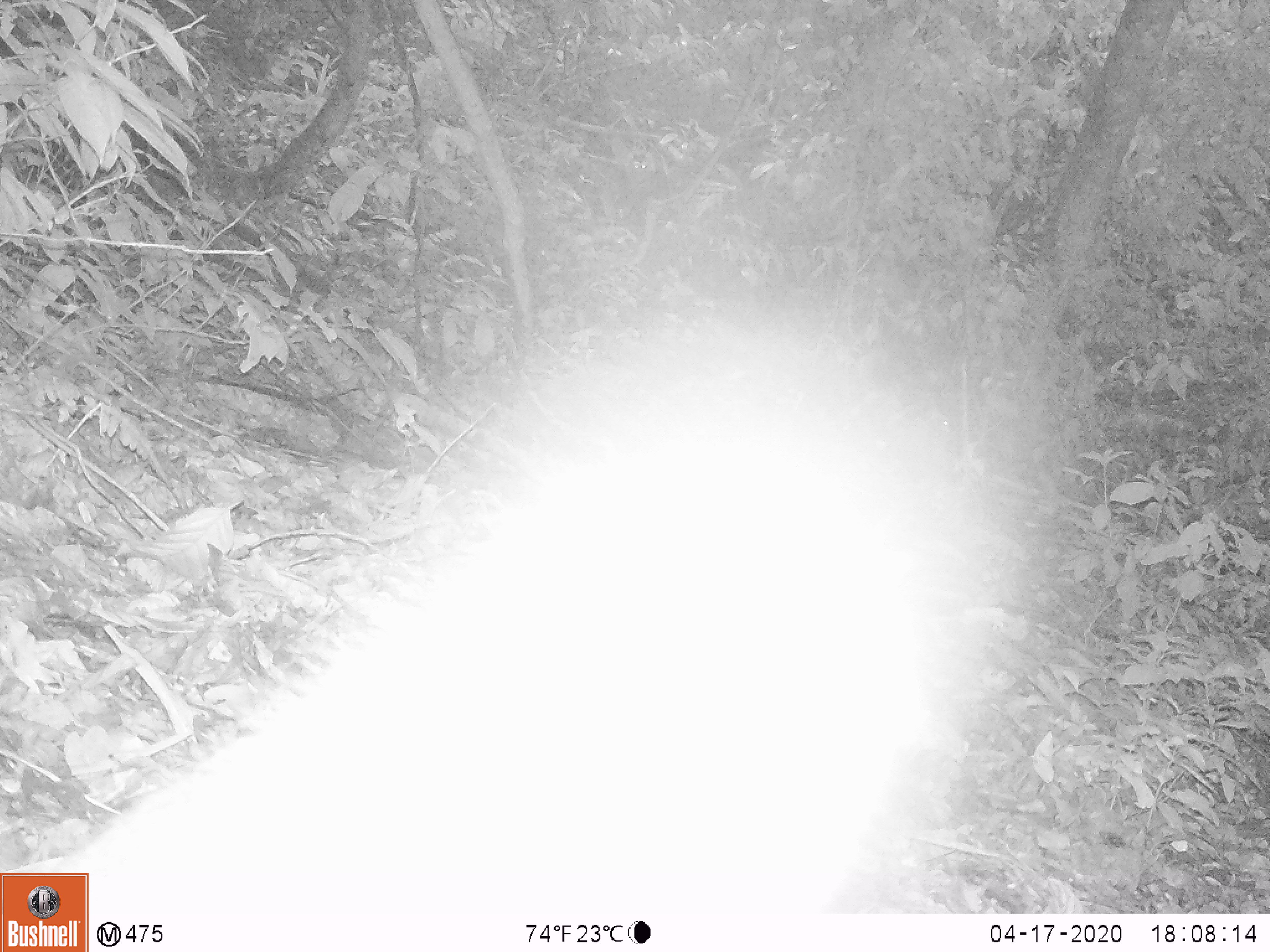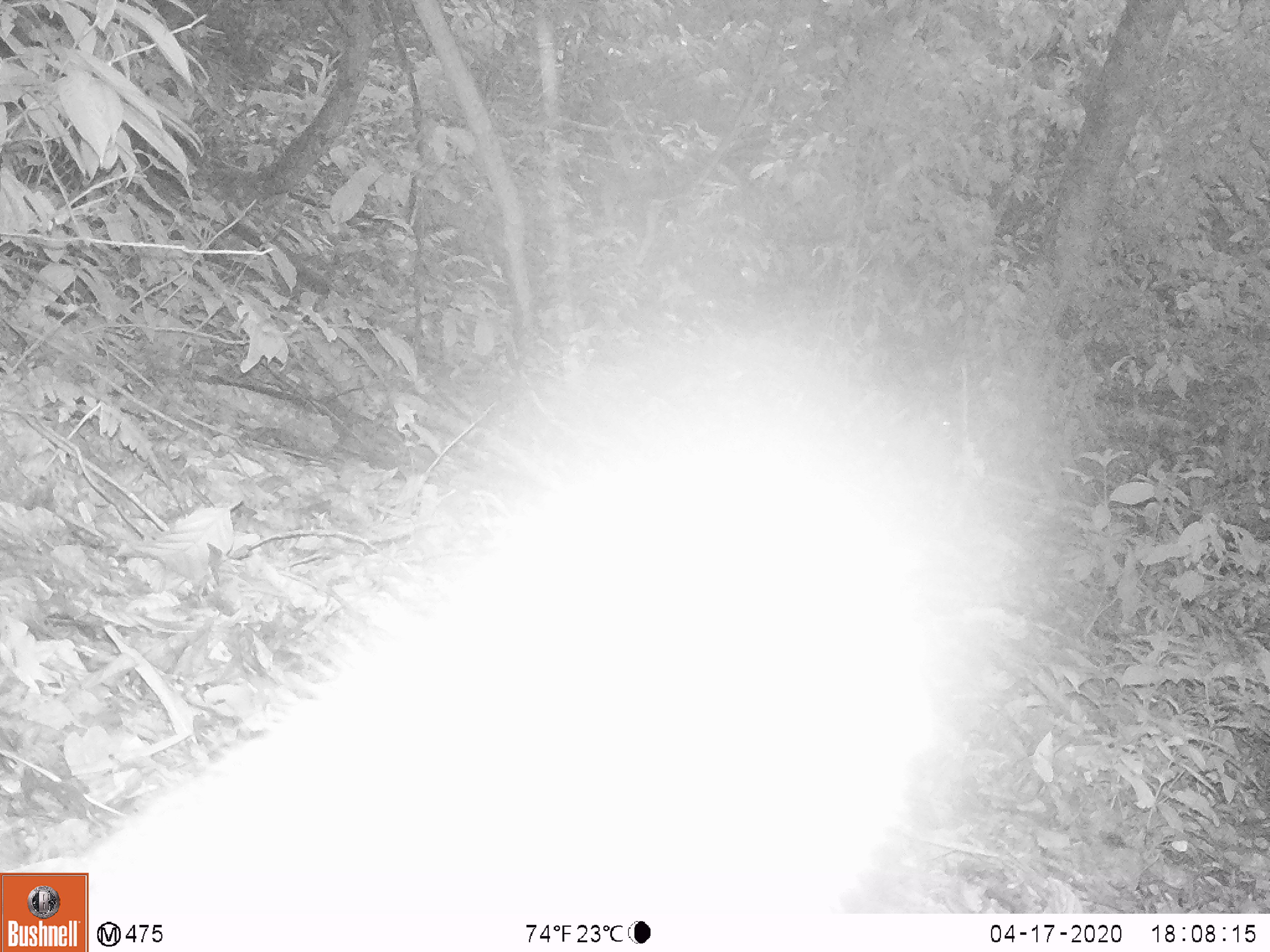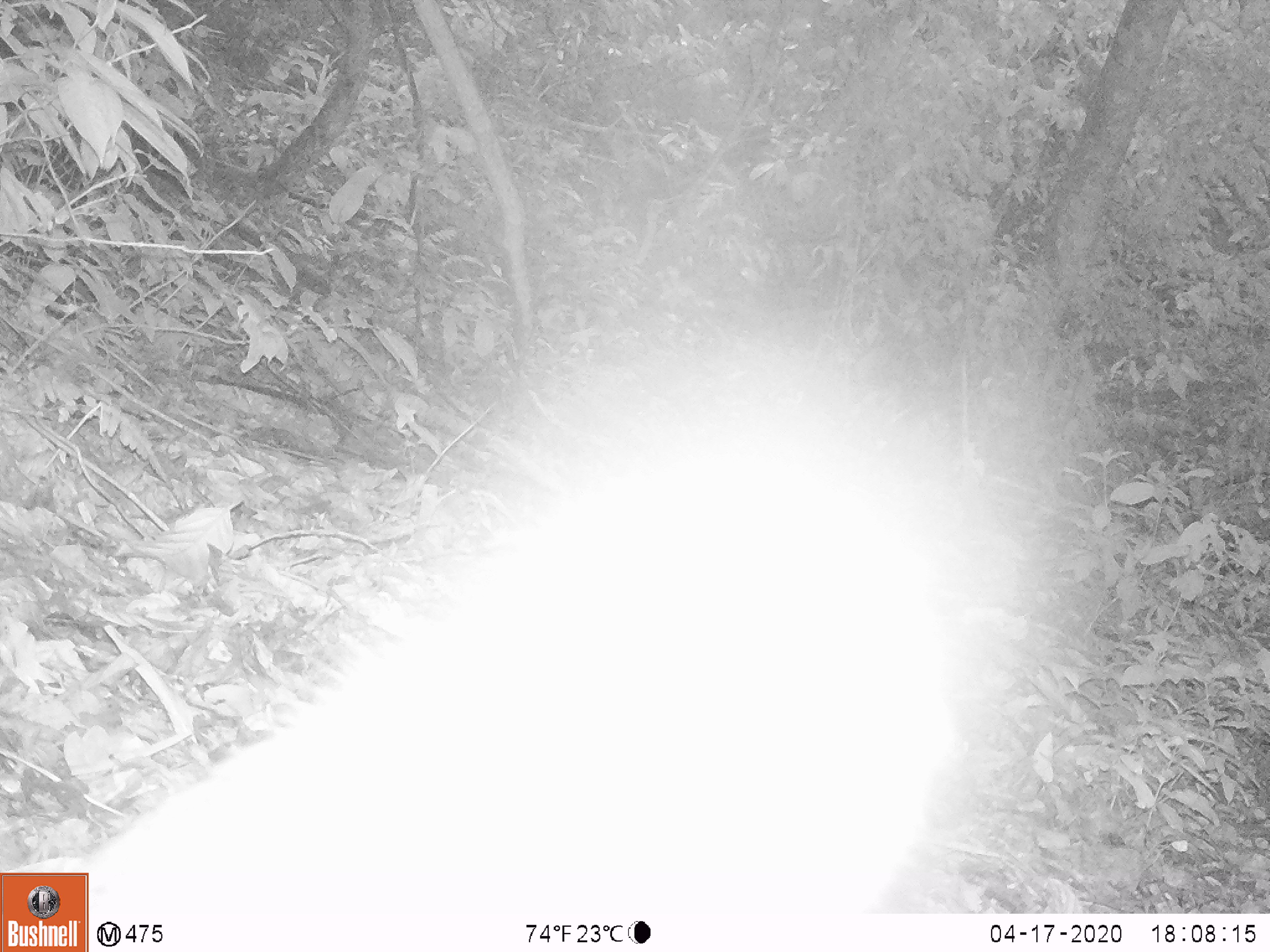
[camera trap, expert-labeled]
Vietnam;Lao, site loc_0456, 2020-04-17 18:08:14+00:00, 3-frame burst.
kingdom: Animalia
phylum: Chordata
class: Mammalia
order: Primates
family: Cercopithecidae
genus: Macaca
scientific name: Macaca nemestrina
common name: pig-tailed macaque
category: pig tailed macaque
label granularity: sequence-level